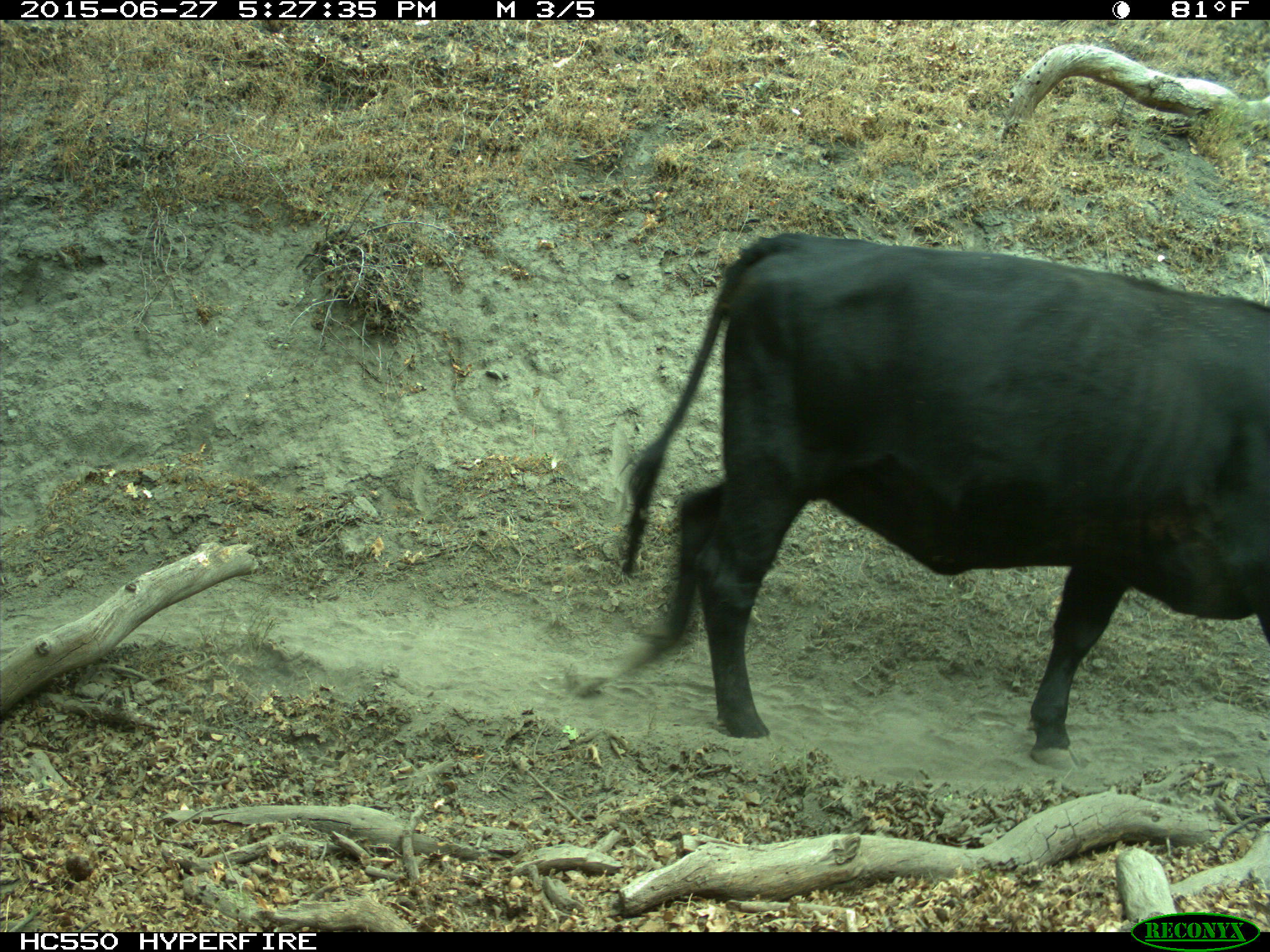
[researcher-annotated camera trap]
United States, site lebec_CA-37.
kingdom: Animalia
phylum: Chordata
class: Mammalia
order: Artiodactyla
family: Bovidae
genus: Bos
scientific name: Bos taurus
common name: domestic cow